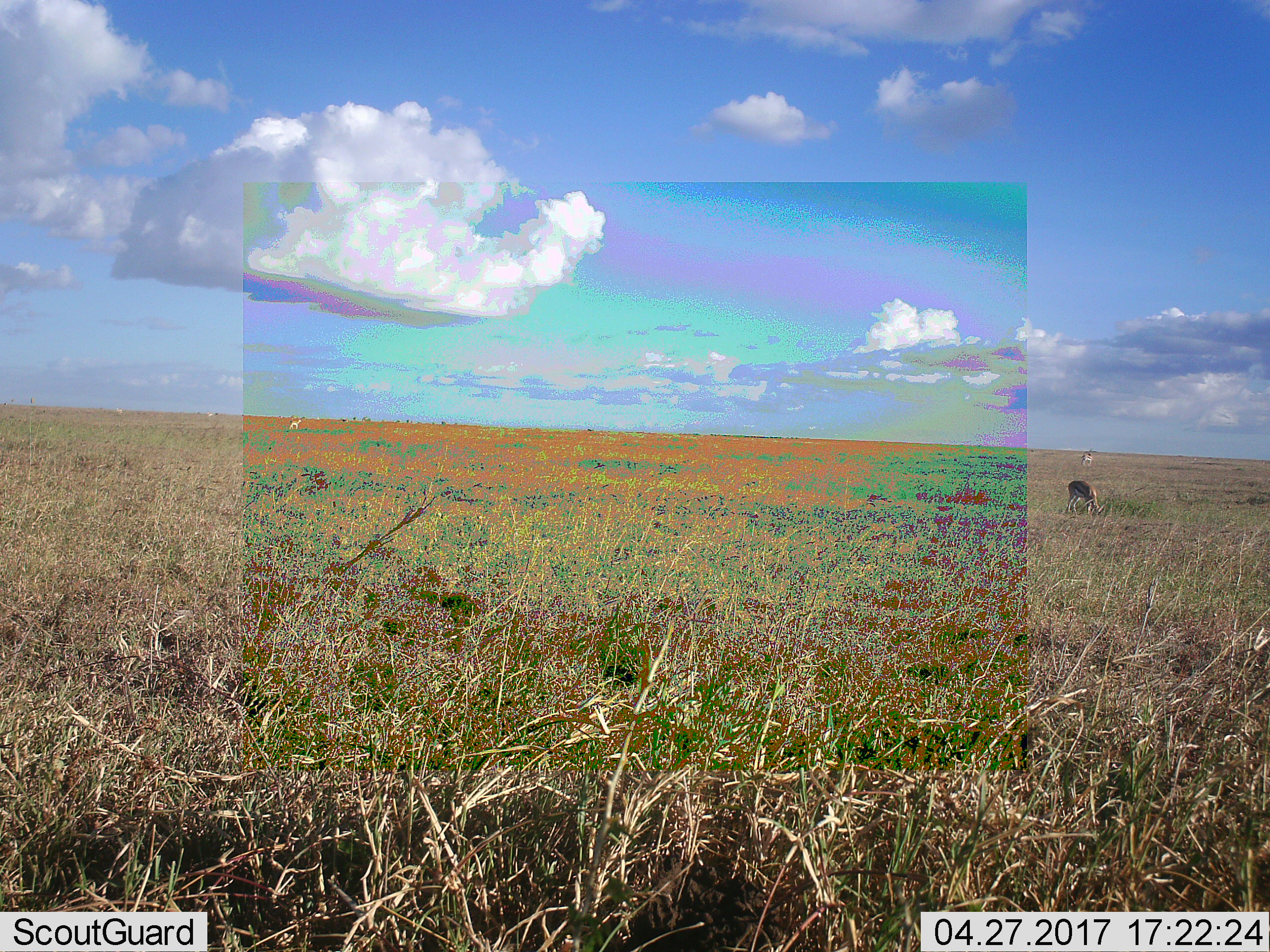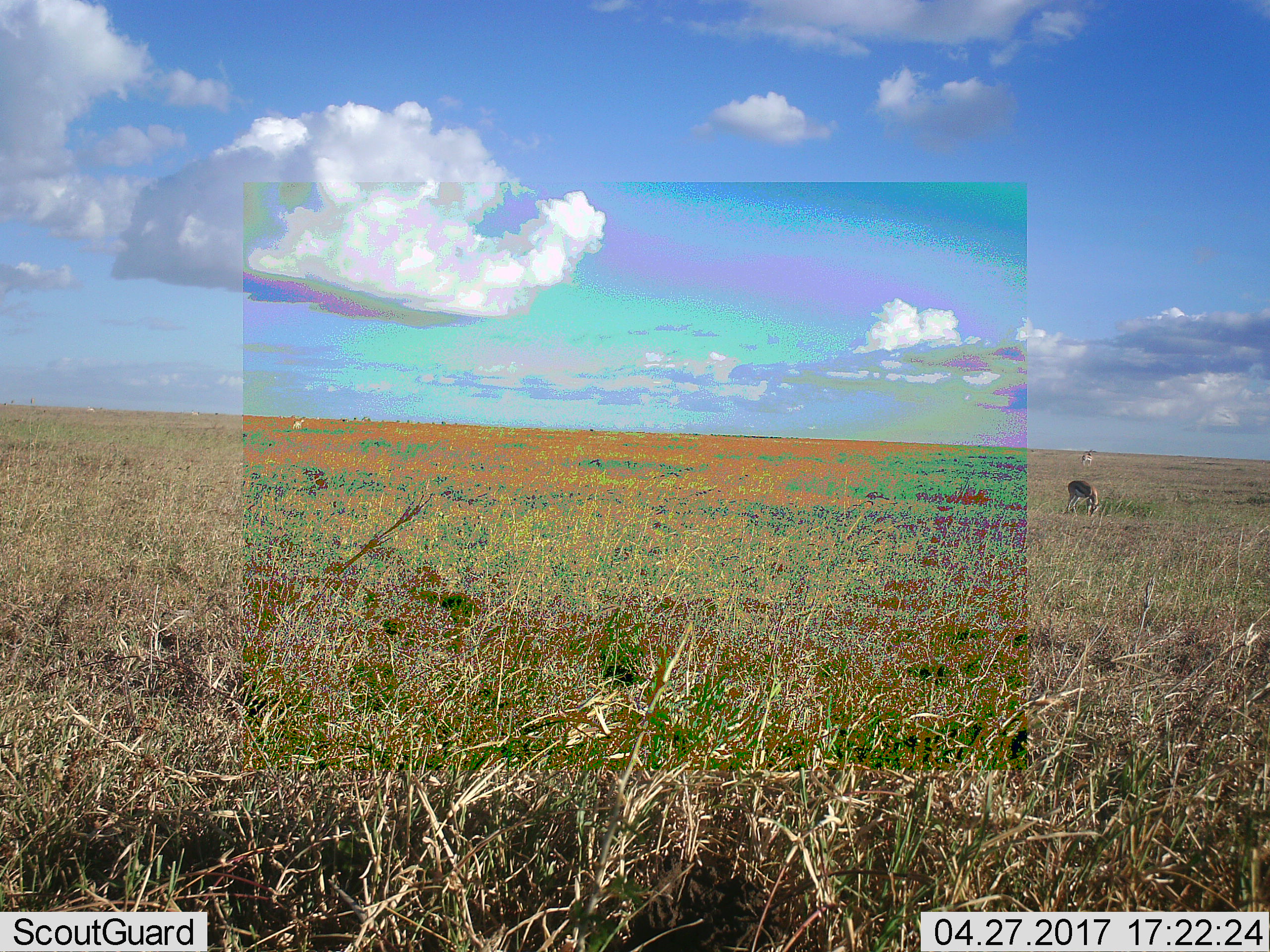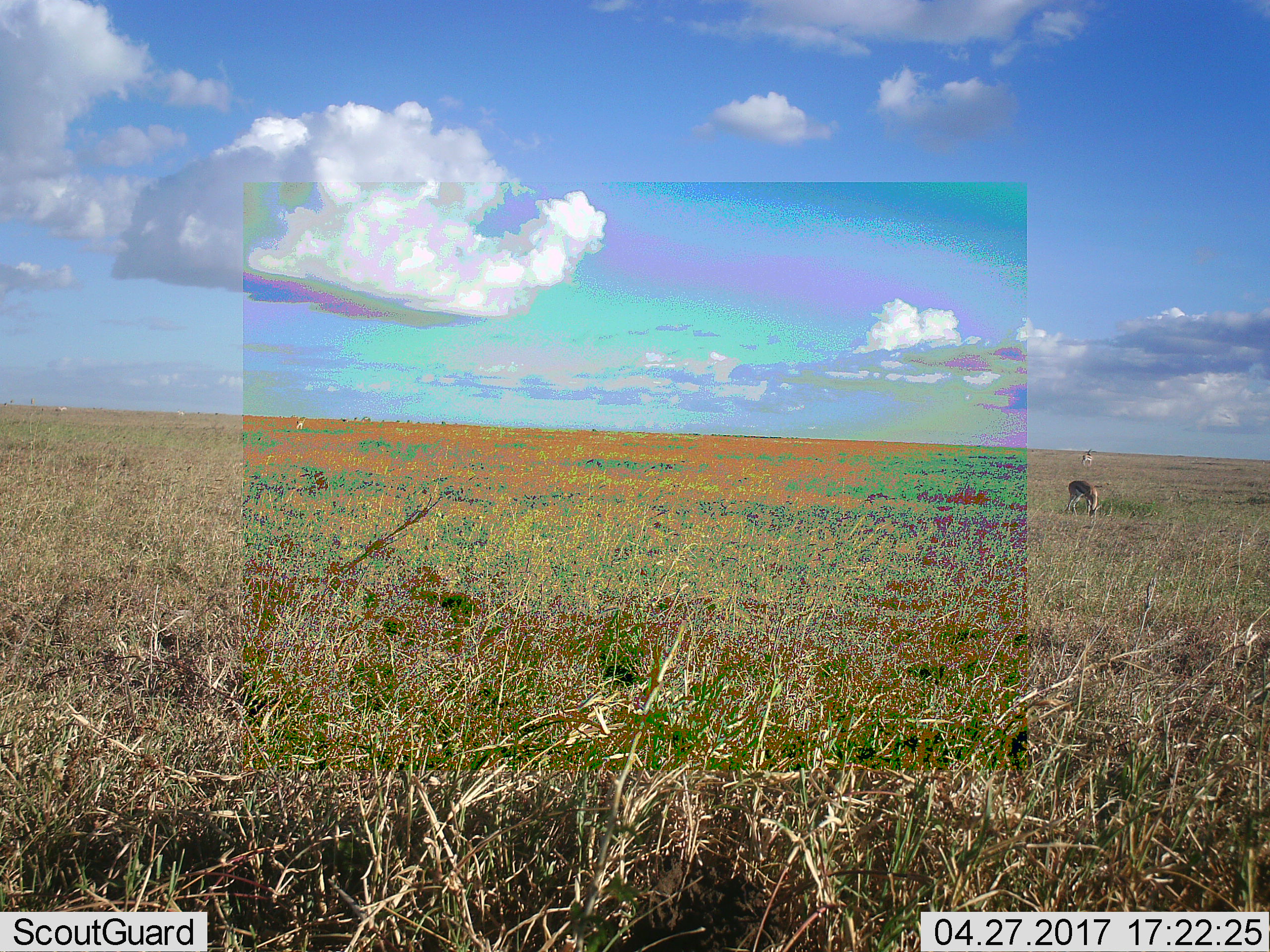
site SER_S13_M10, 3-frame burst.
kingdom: Animalia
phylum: Chordata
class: Mammalia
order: Artiodactyla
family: Bovidae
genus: Eudorcas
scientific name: Eudorcas thomsonii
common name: thomson's gazelle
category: gazellethomsons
Gazellethomsons (thomson's gazelle) (Eudorcas thomsonii), count 5. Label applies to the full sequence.